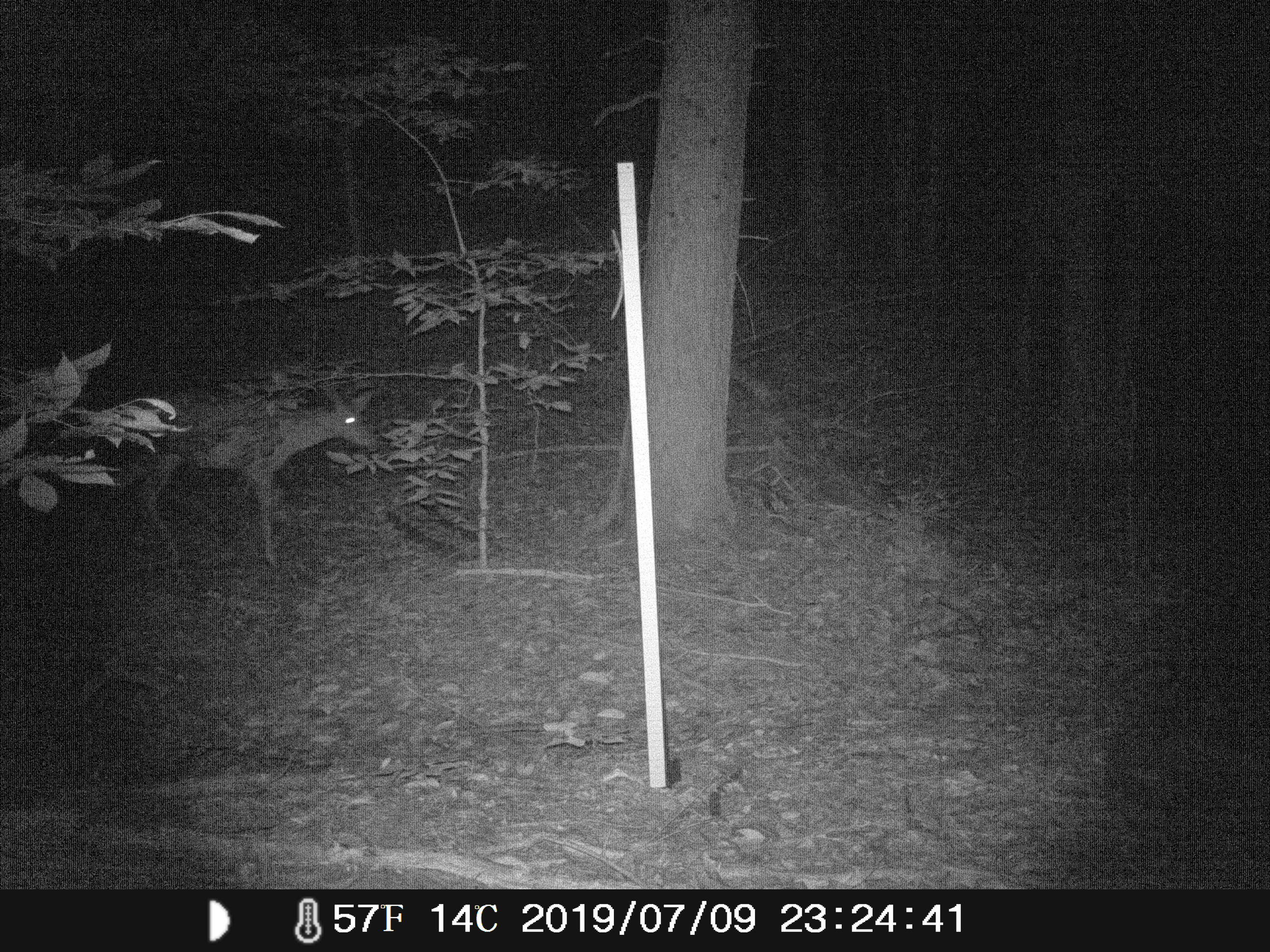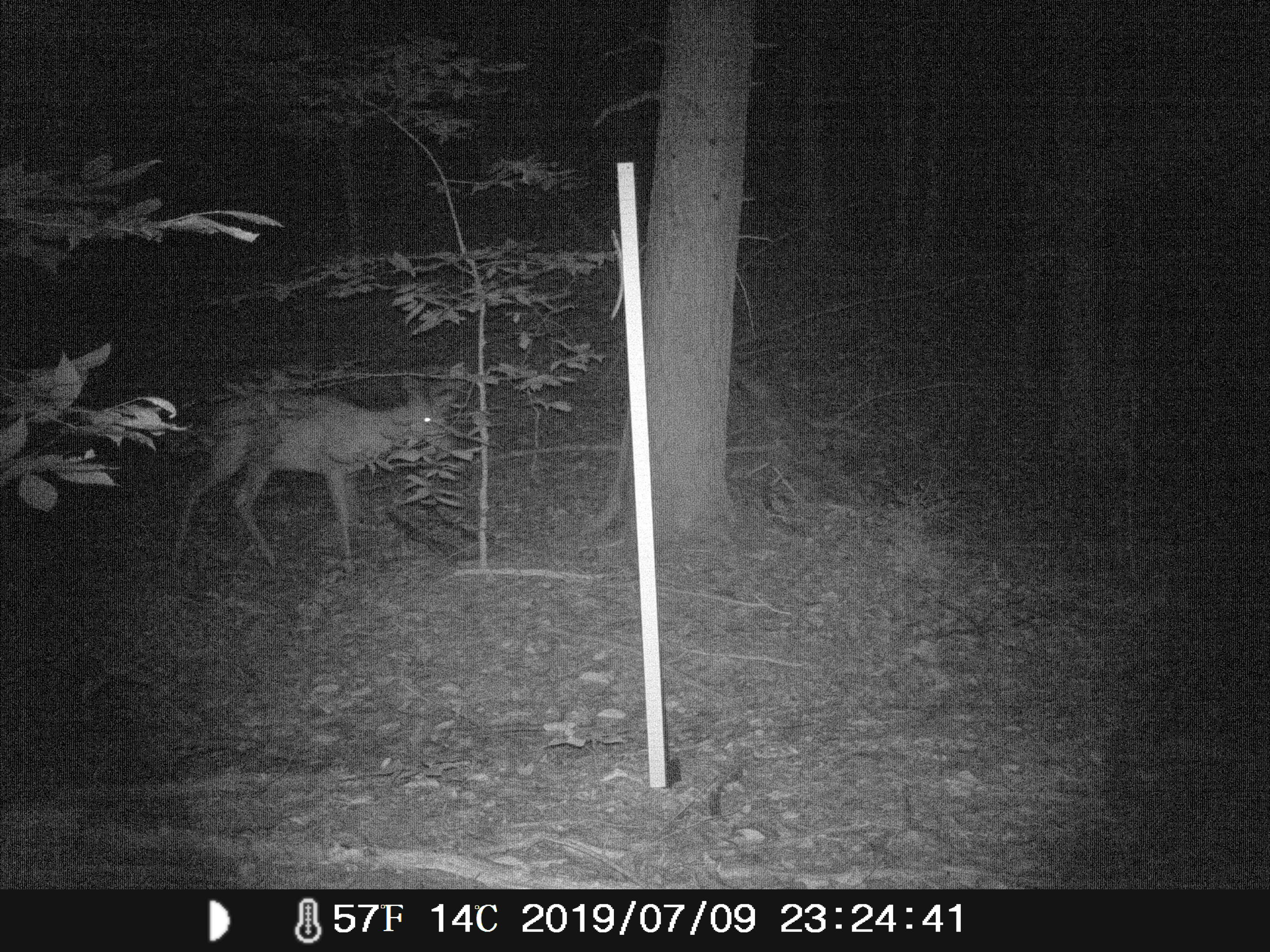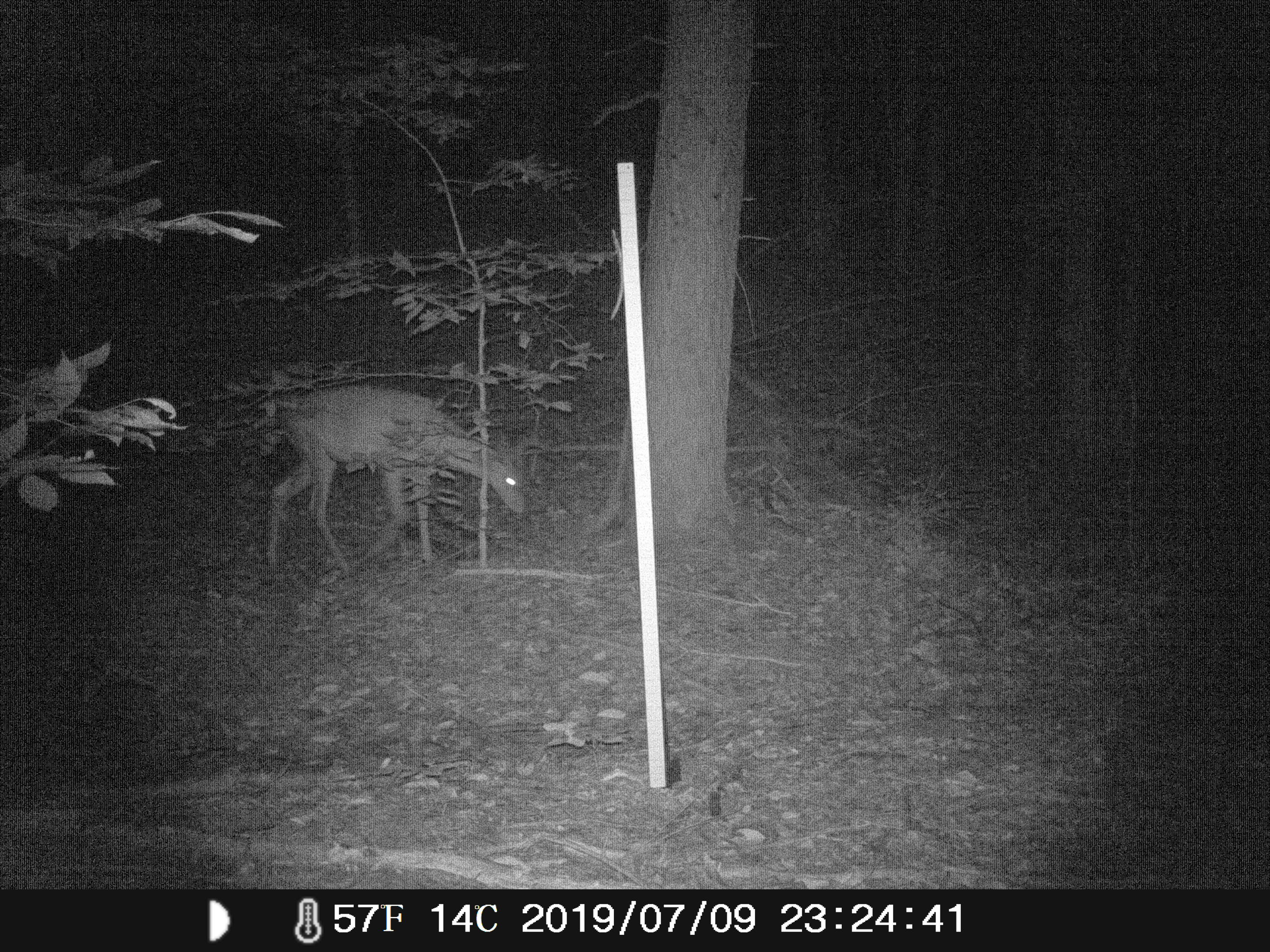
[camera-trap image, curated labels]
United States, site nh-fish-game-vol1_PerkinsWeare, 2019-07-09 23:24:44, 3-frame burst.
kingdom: Animalia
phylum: Chordata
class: Mammalia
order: Artiodactyla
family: Cervidae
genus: Odocoileus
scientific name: Odocoileus virginianus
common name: white-tailed deer